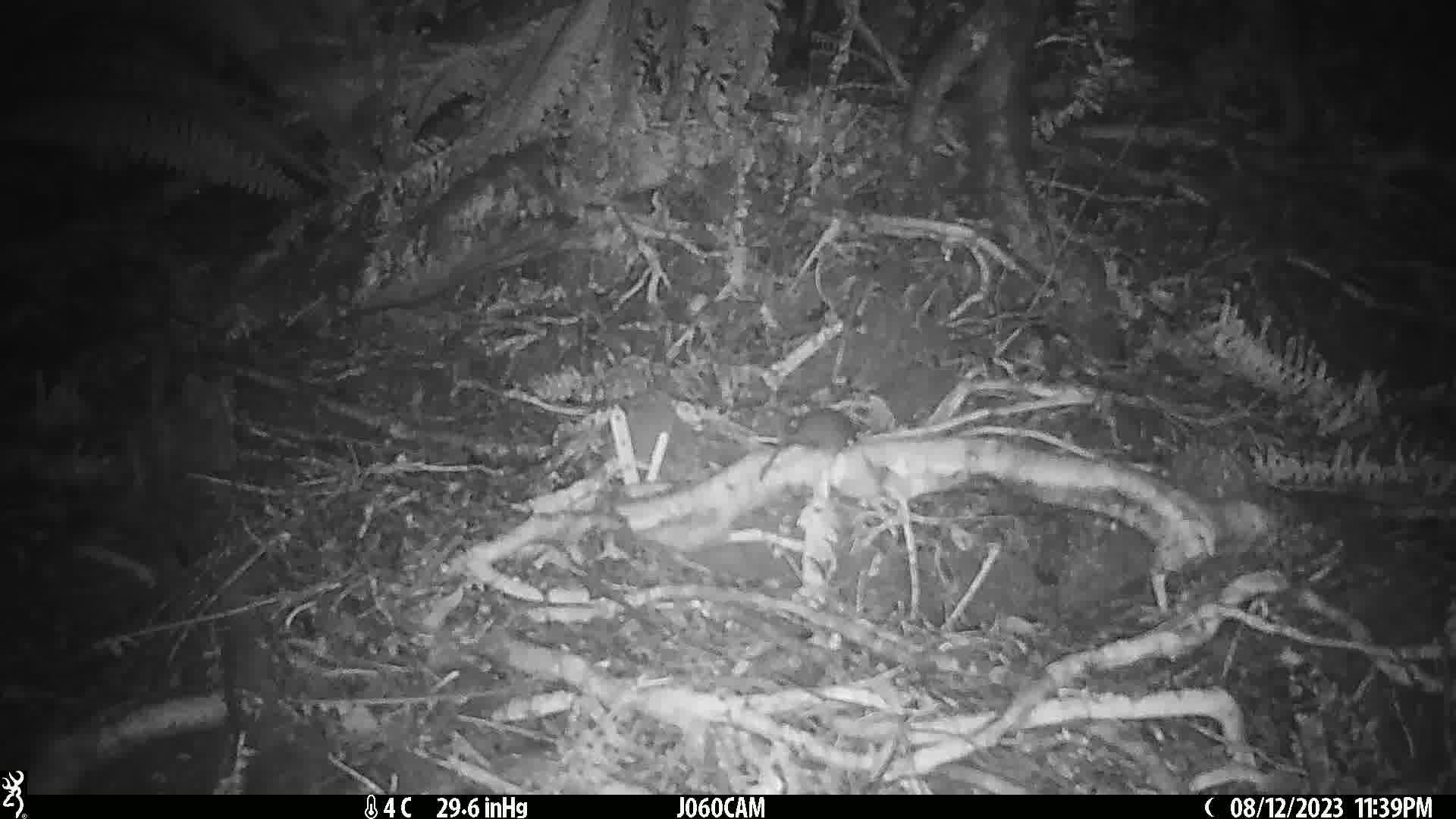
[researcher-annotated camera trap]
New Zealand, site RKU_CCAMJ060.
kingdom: Animalia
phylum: Chordata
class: Mammalia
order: Rodentia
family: Muridae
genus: Rattus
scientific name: Rattus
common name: rat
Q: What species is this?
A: Rat (Rattus).